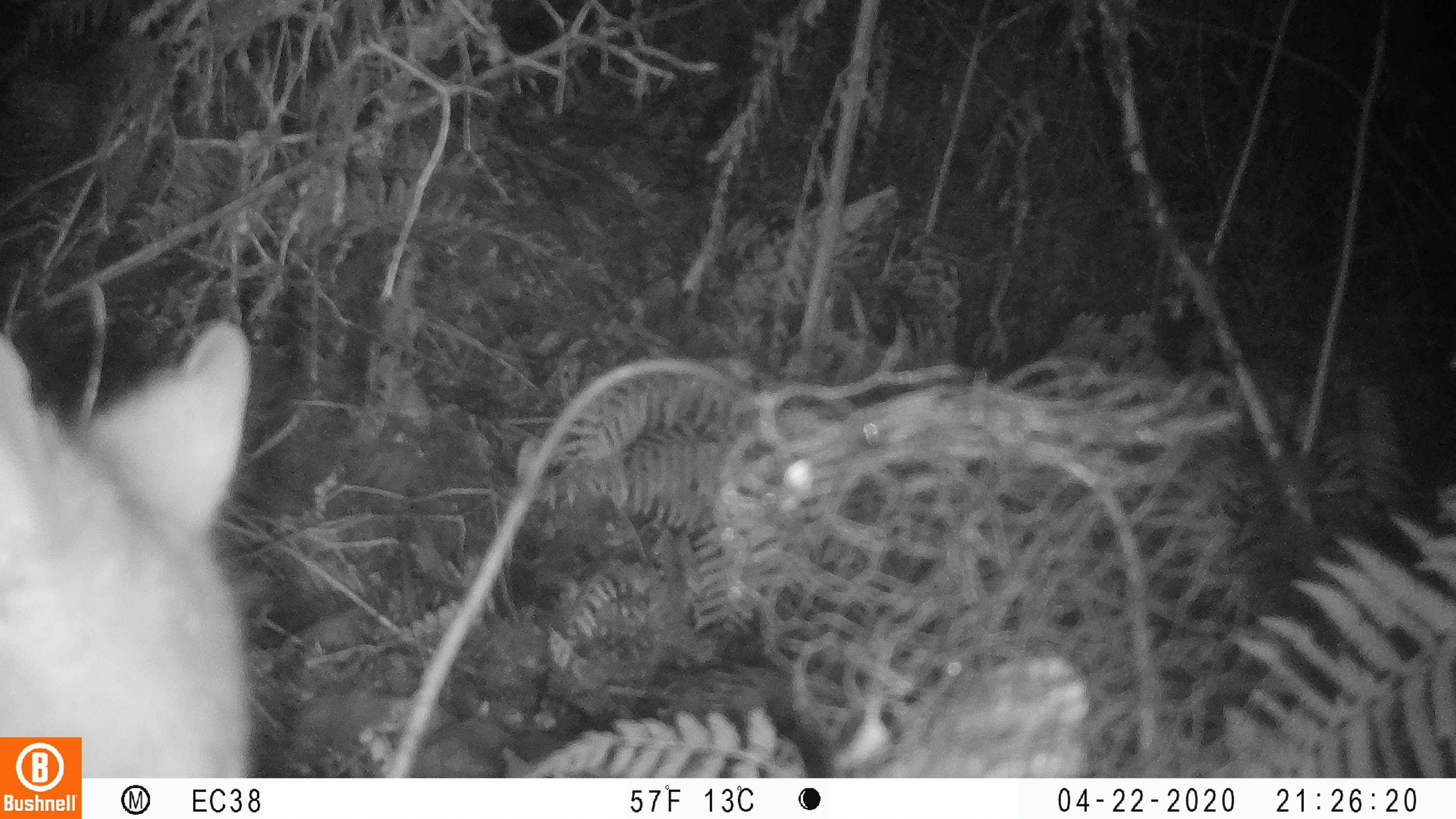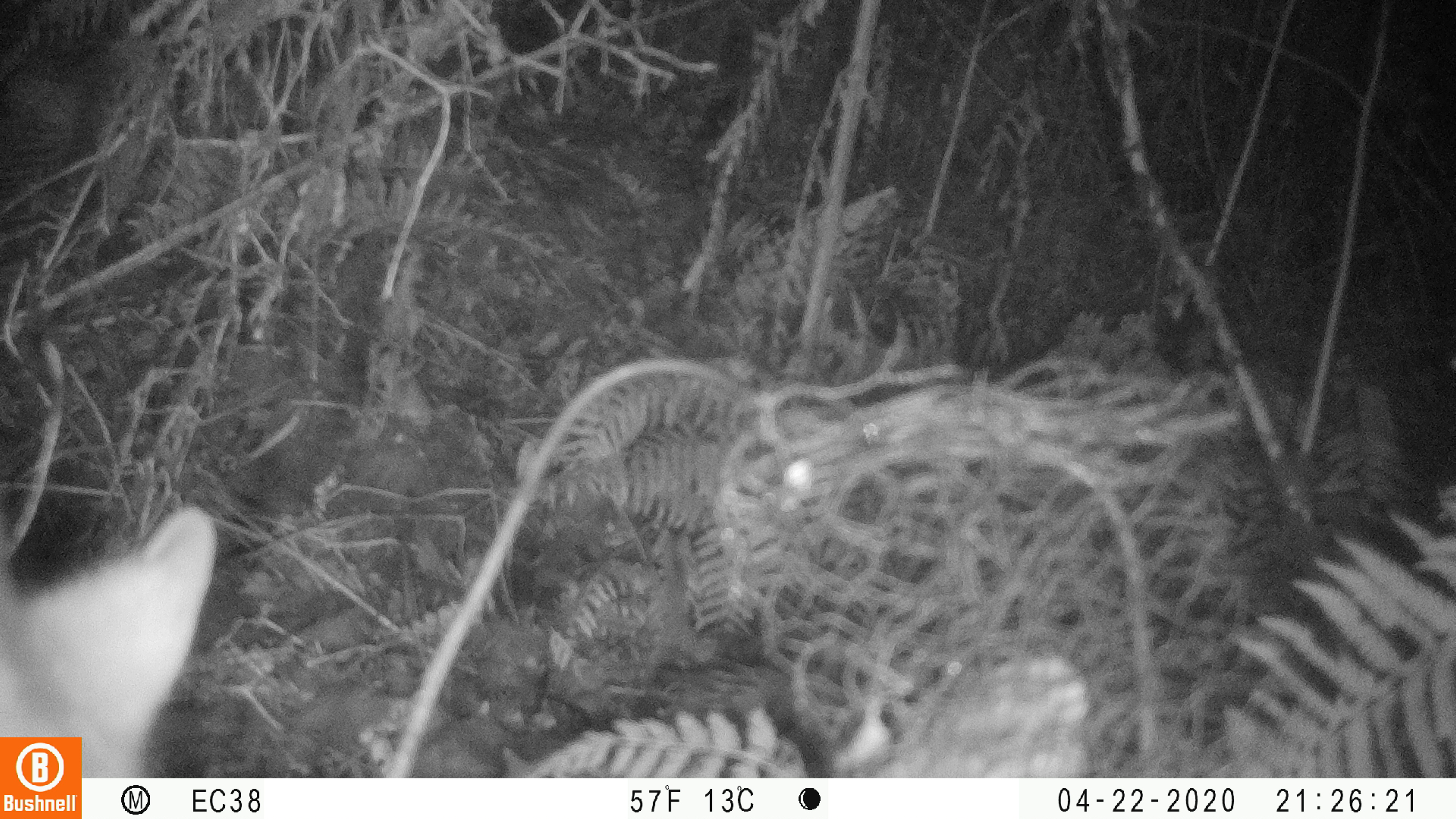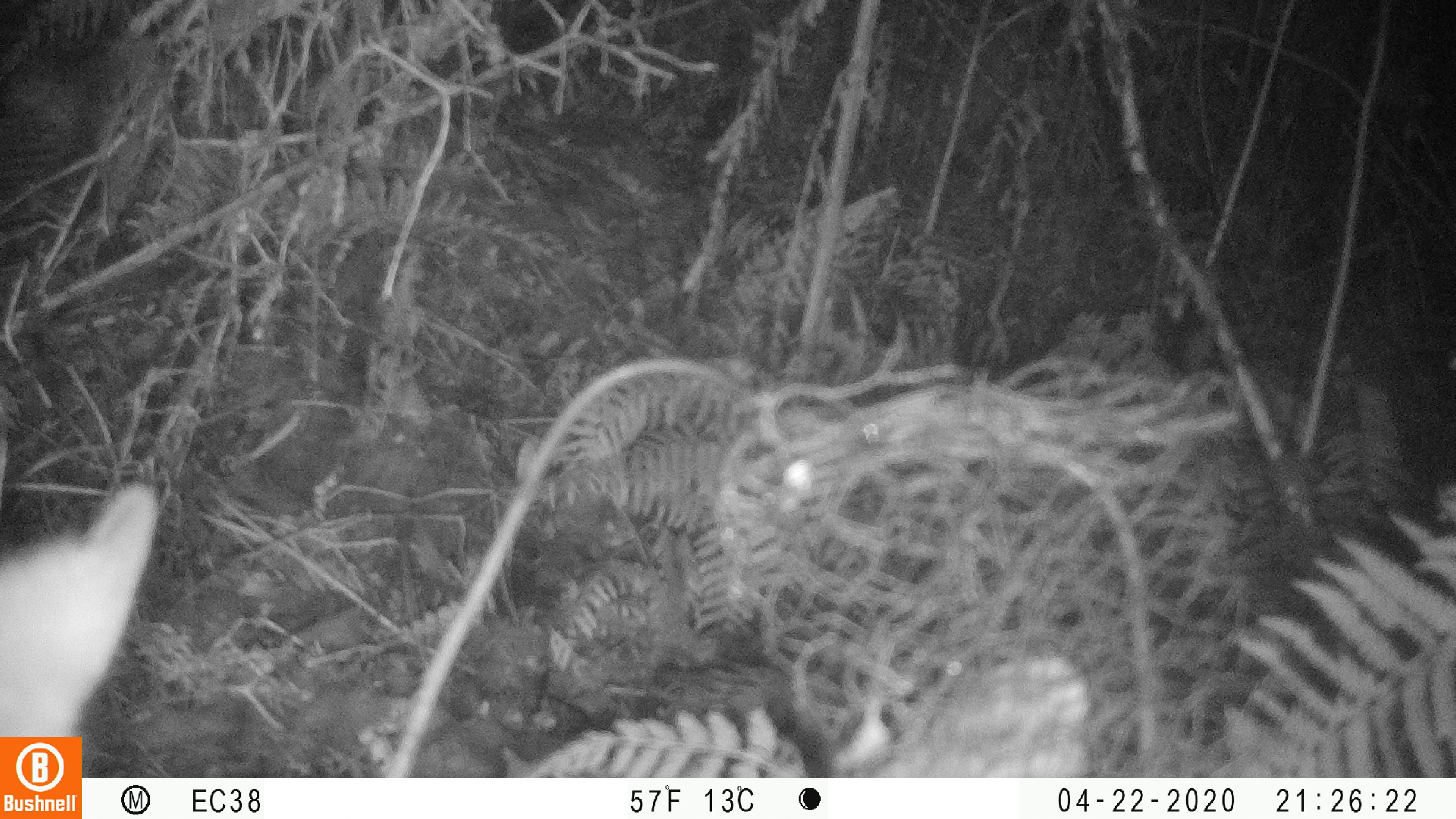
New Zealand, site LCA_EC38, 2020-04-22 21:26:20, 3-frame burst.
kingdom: Animalia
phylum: Chordata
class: Mammalia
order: Diprotodontia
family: Phalangeridae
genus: Trichosurus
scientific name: Trichosurus vulpecula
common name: common brushtail possum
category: possum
Possum (common brushtail possum) (Trichosurus vulpecula).